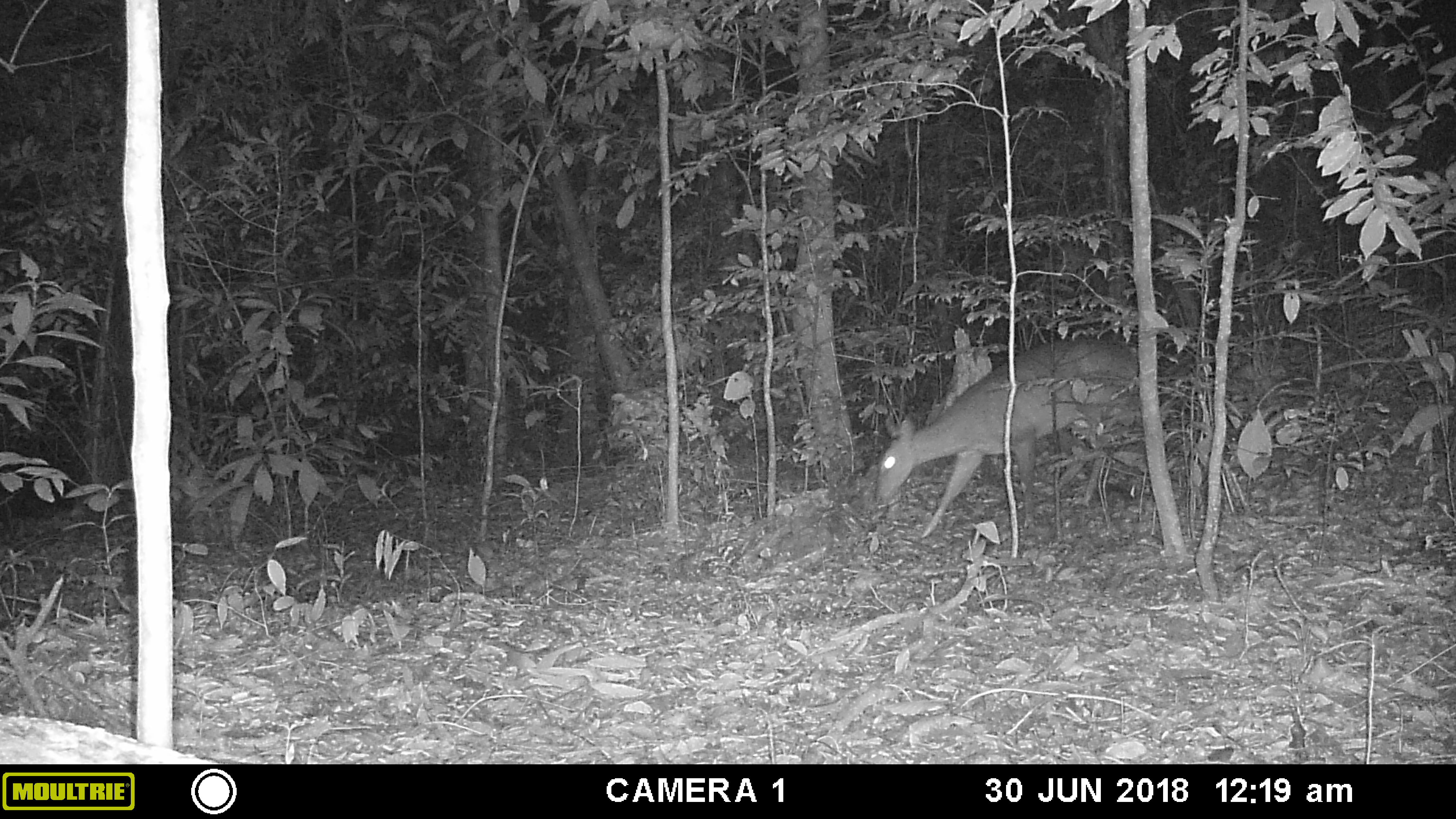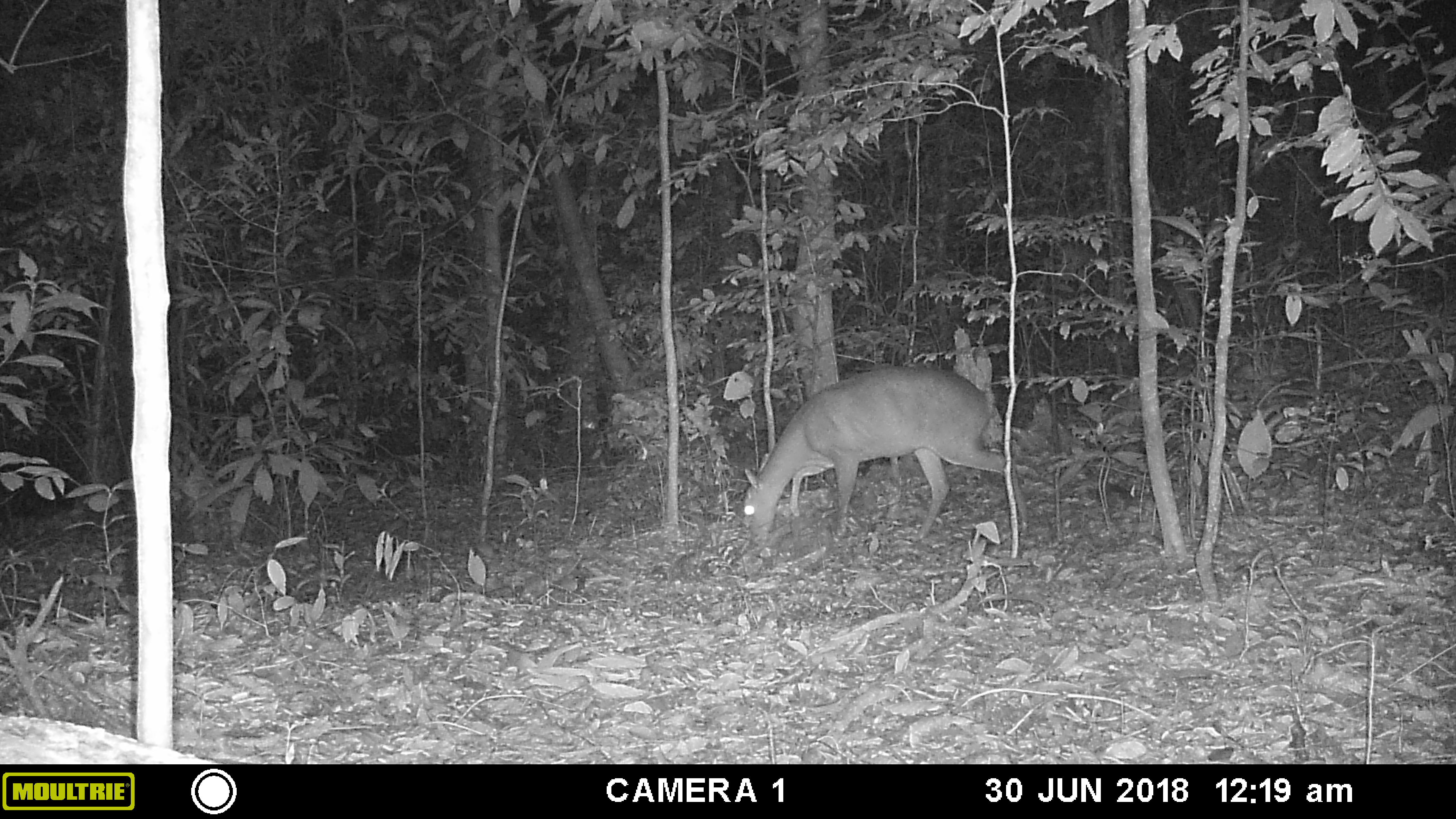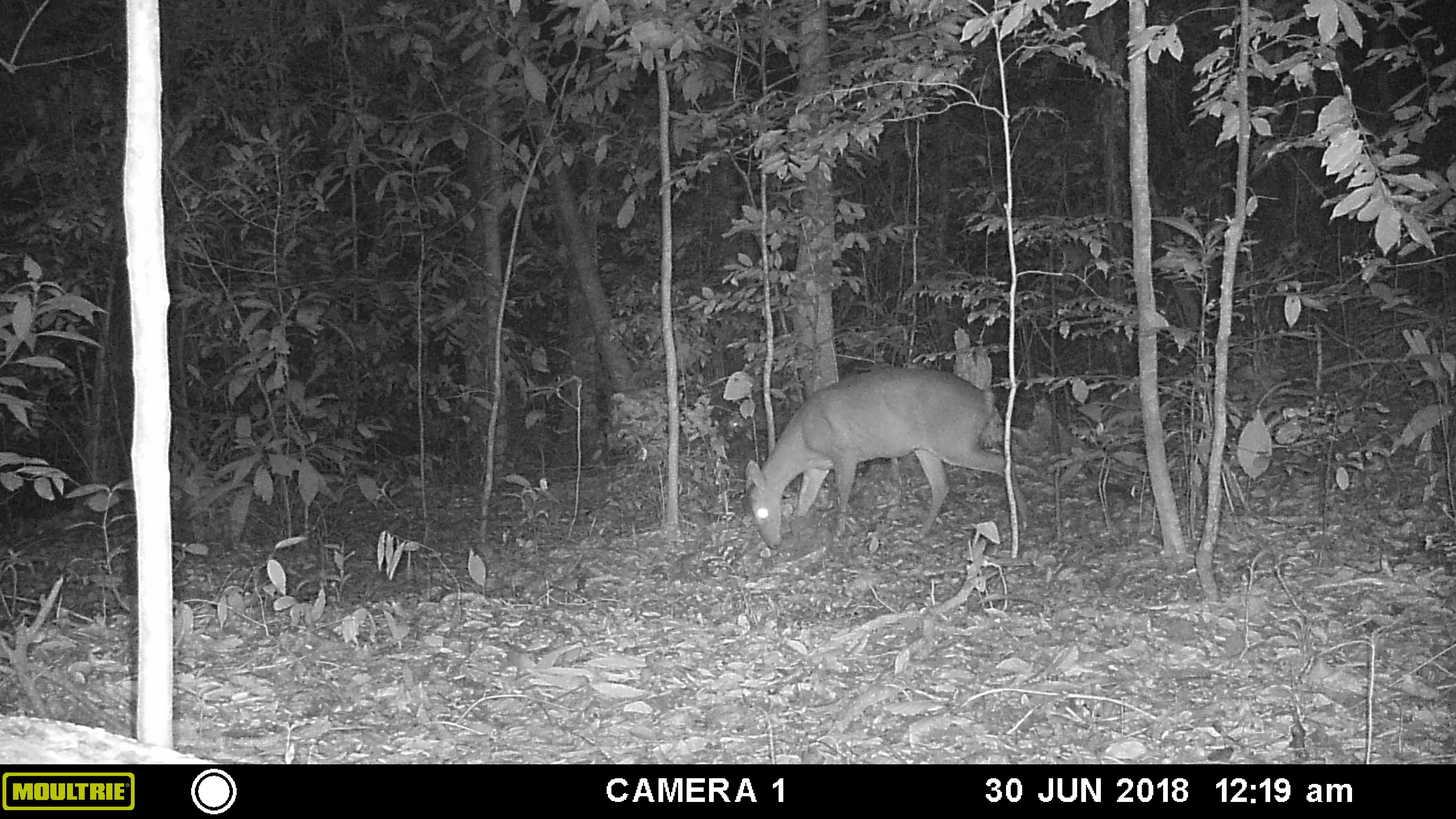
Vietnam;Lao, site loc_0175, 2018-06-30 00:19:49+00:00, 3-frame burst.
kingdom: Animalia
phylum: Chordata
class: Mammalia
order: Artiodactyla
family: Cervidae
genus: Muntiacus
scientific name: Muntiacus vuquangensis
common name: large-antlered muntjac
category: large antlered muntjac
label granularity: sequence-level